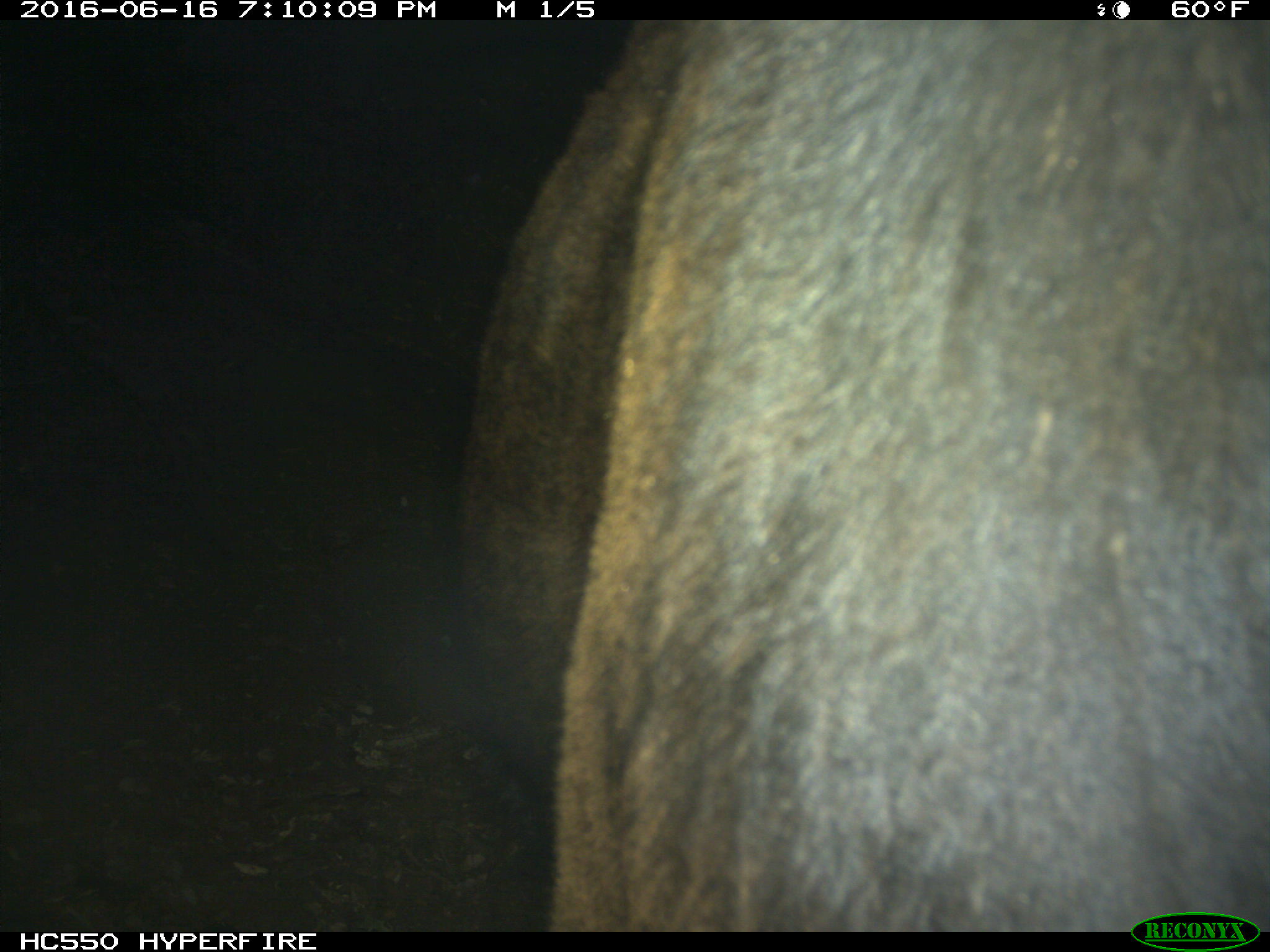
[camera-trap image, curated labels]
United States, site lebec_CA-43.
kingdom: Animalia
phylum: Chordata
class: Mammalia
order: Artiodactyla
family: Bovidae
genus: Bos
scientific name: Bos taurus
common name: domestic cow